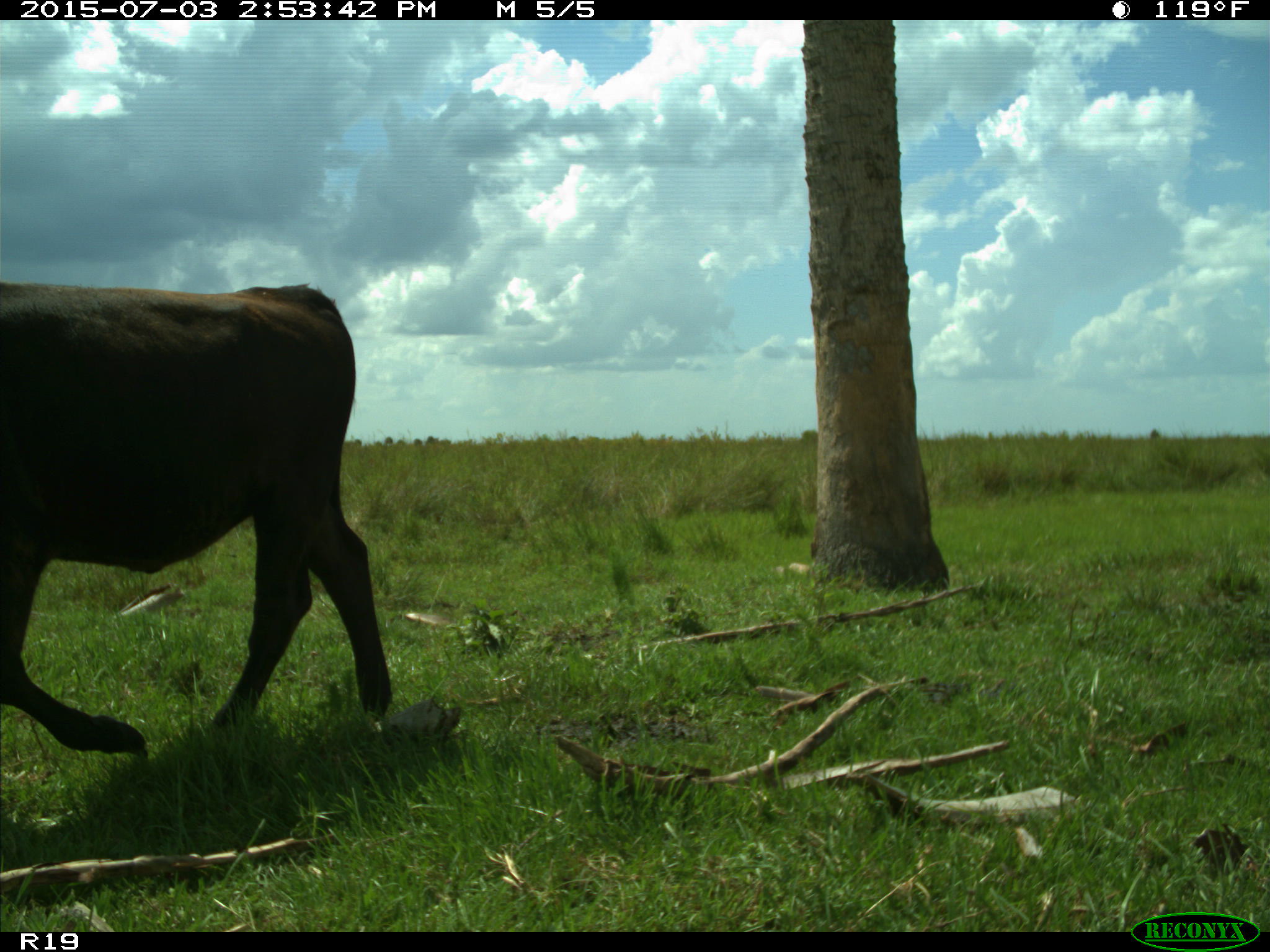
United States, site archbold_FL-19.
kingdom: Animalia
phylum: Chordata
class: Mammalia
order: Artiodactyla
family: Bovidae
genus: Bos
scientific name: Bos taurus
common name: domestic cow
Bos taurus (domestic cow).